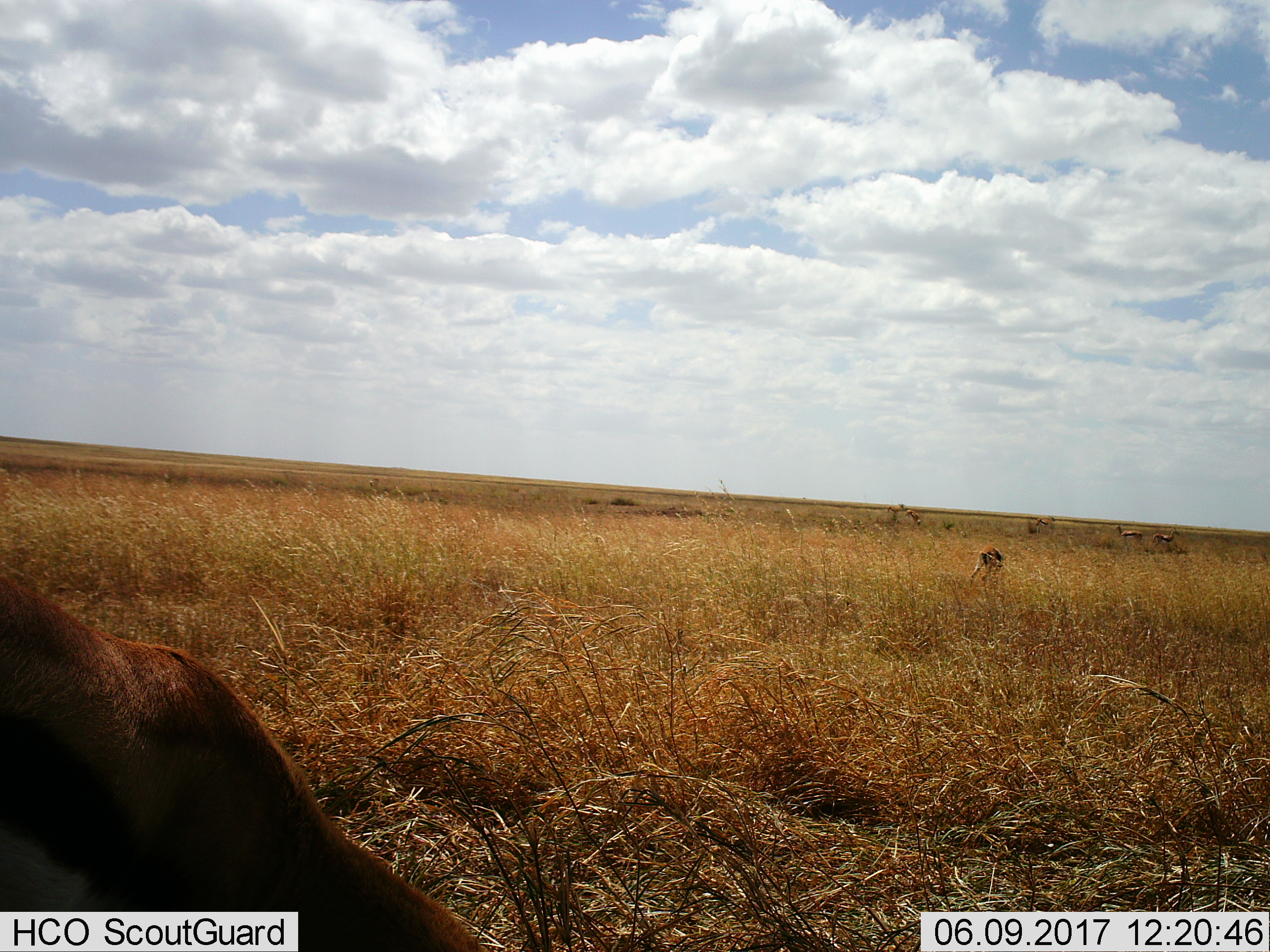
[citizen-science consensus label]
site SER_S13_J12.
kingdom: Animalia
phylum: Chordata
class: Mammalia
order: Artiodactyla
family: Bovidae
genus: Eudorcas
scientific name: Eudorcas thomsonii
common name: thomson's gazelle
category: gazellethomsons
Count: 6.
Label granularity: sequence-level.